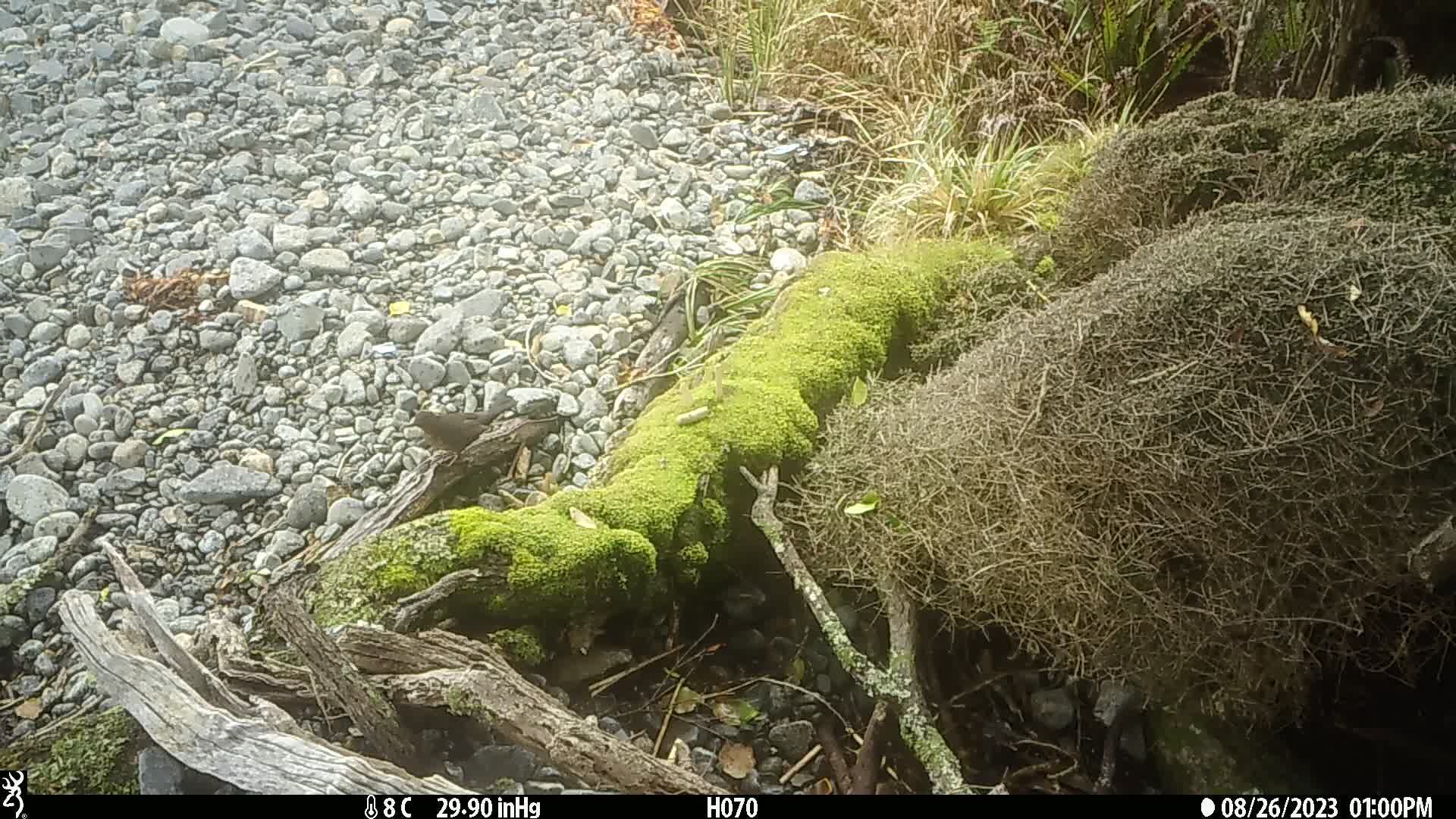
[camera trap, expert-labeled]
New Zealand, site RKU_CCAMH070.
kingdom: Animalia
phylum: Chordata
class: Aves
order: Passeriformes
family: Turdidae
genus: Turdus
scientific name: Turdus merula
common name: eurasian blackbird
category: blackbird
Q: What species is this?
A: Blackbird (eurasian blackbird) (Turdus merula).